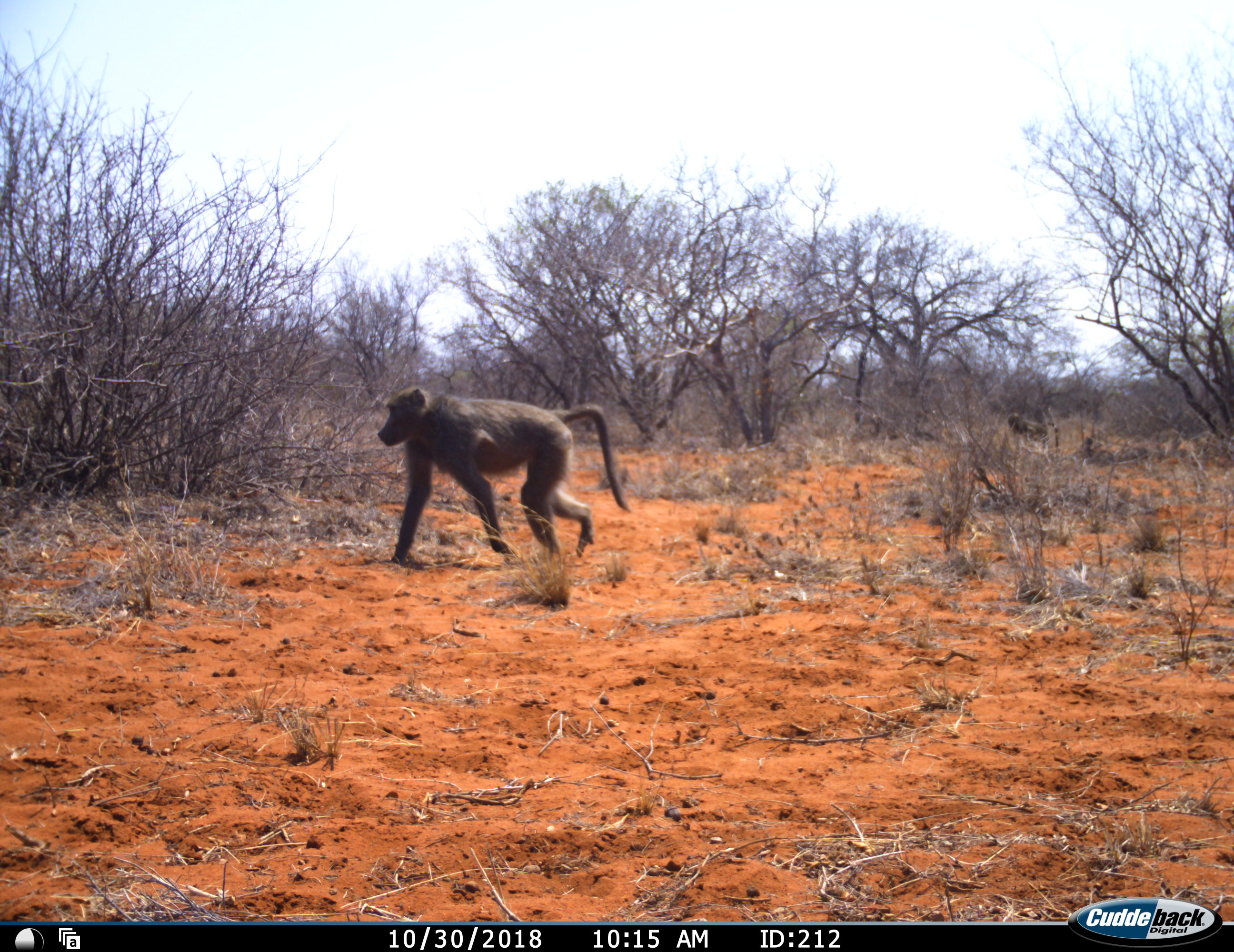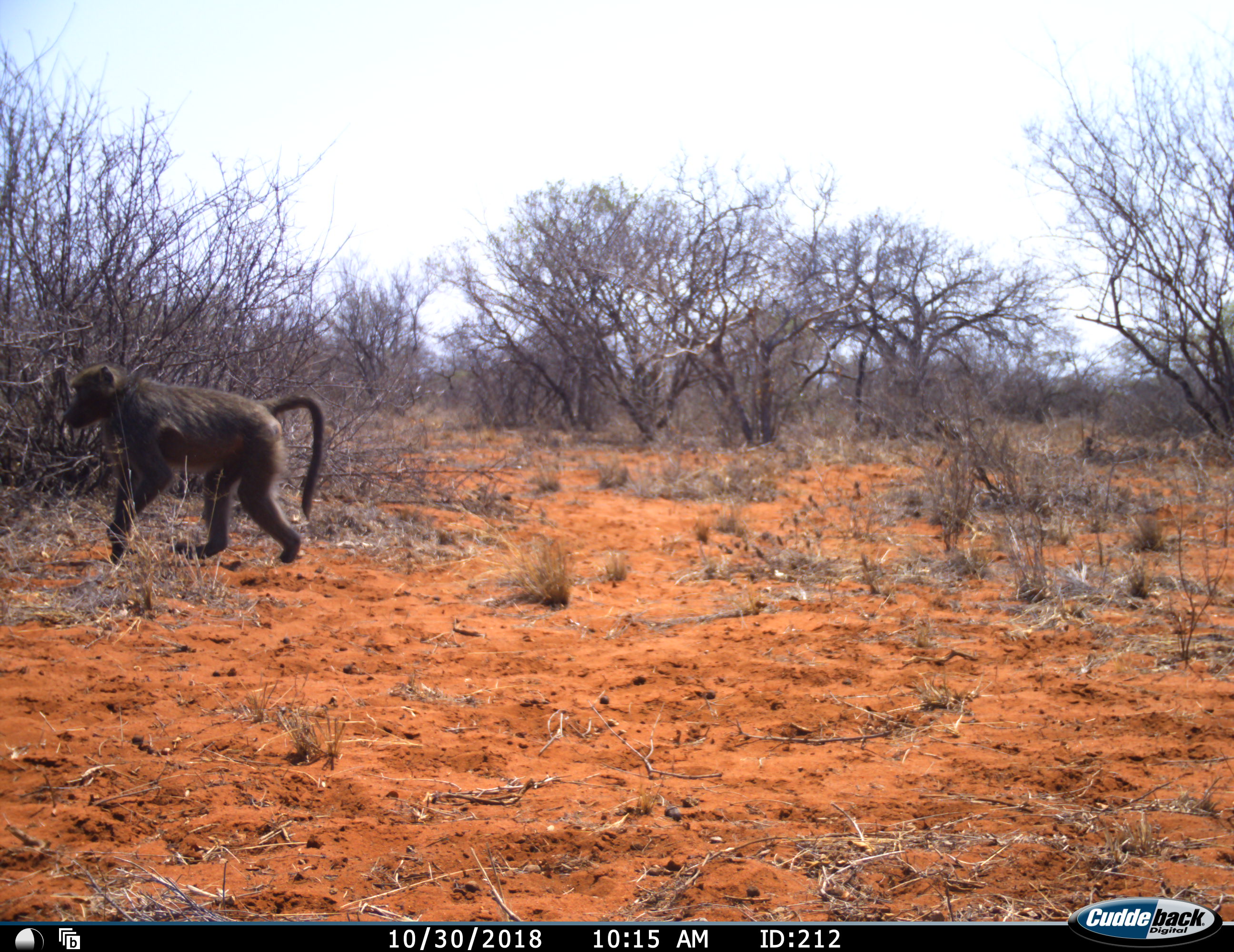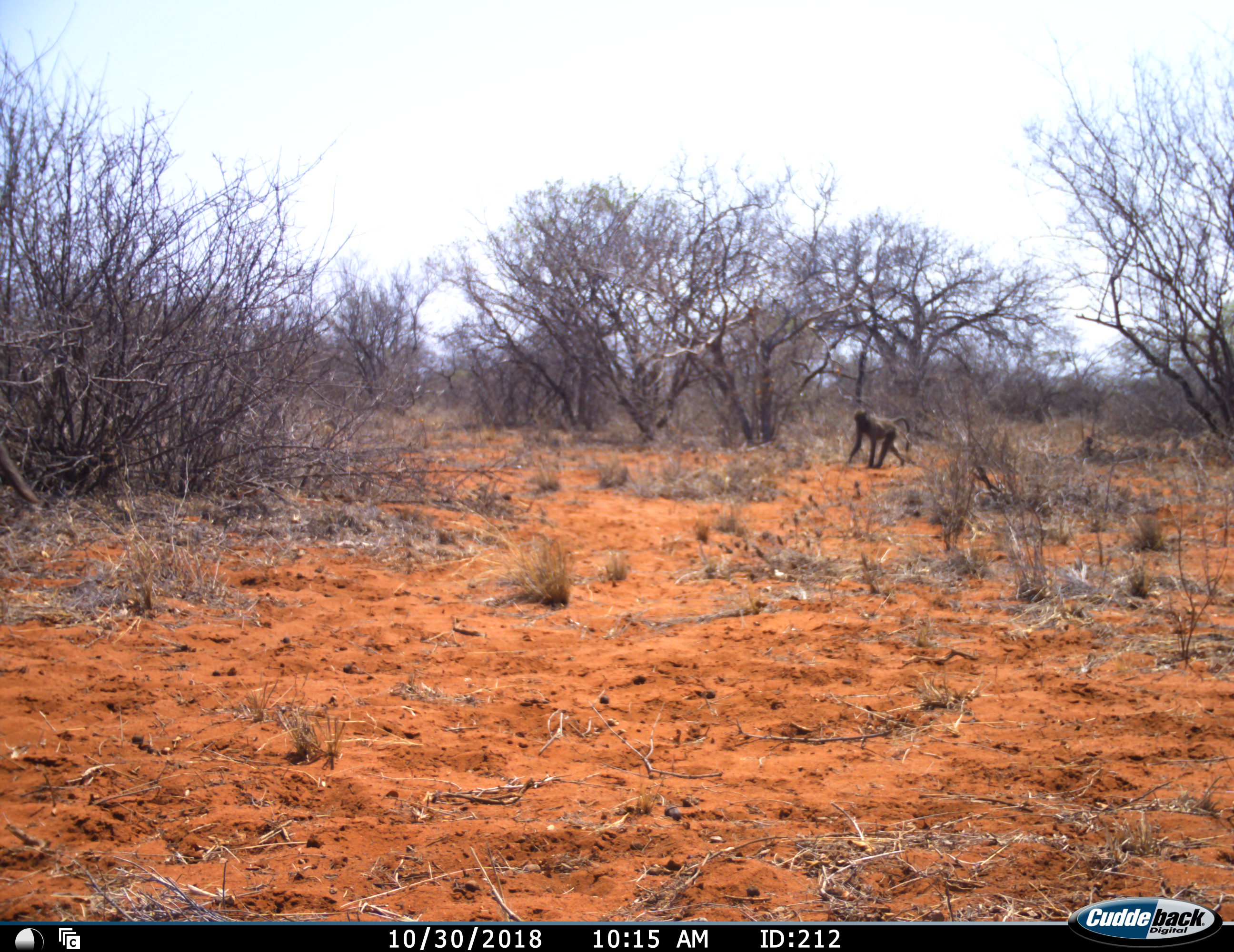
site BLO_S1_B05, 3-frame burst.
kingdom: Animalia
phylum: Chordata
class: Mammalia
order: Primates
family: Cercopithecidae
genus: Papio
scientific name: Papio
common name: baboon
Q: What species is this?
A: Baboon (Papio).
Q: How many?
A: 2.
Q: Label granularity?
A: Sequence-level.